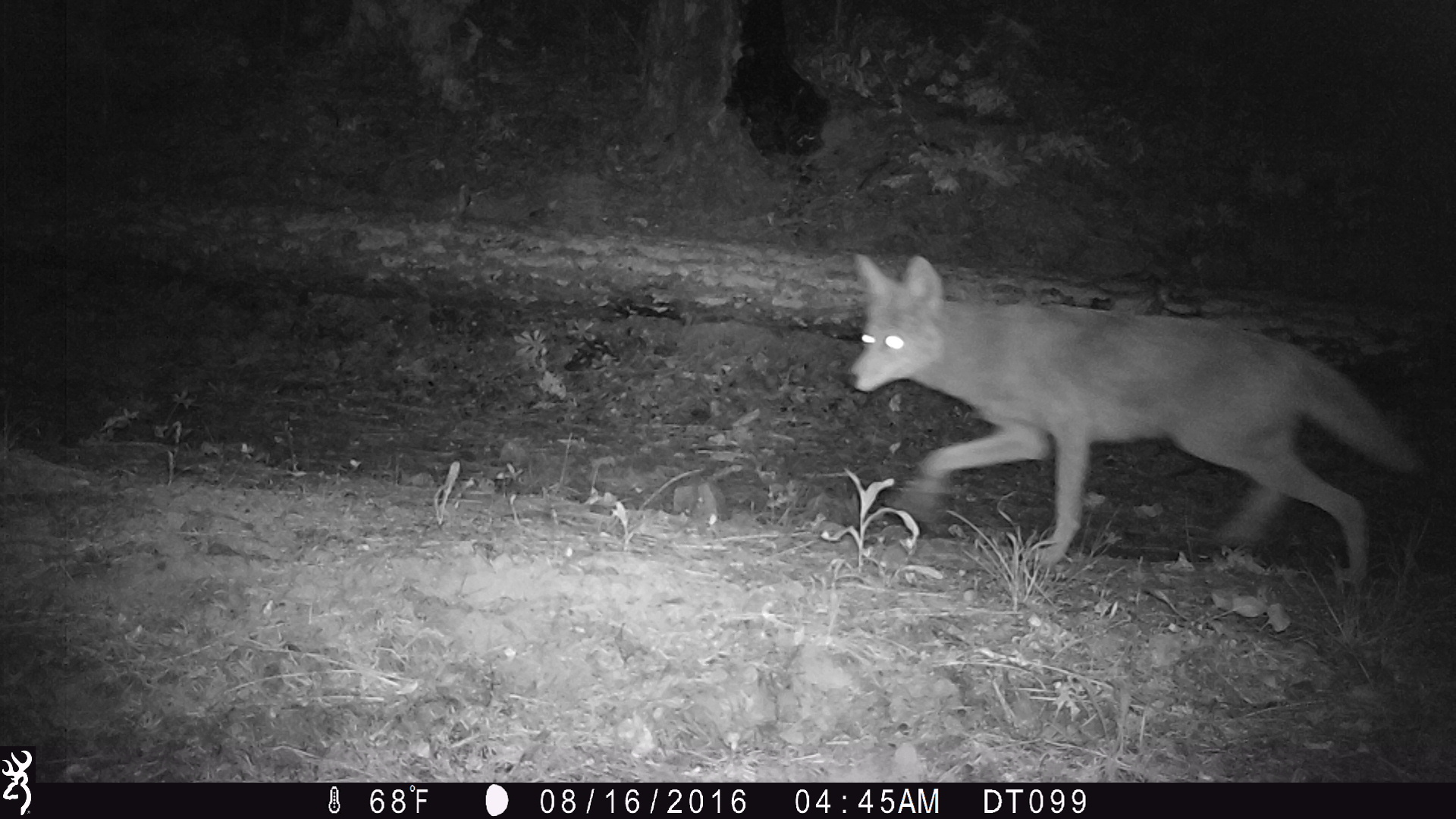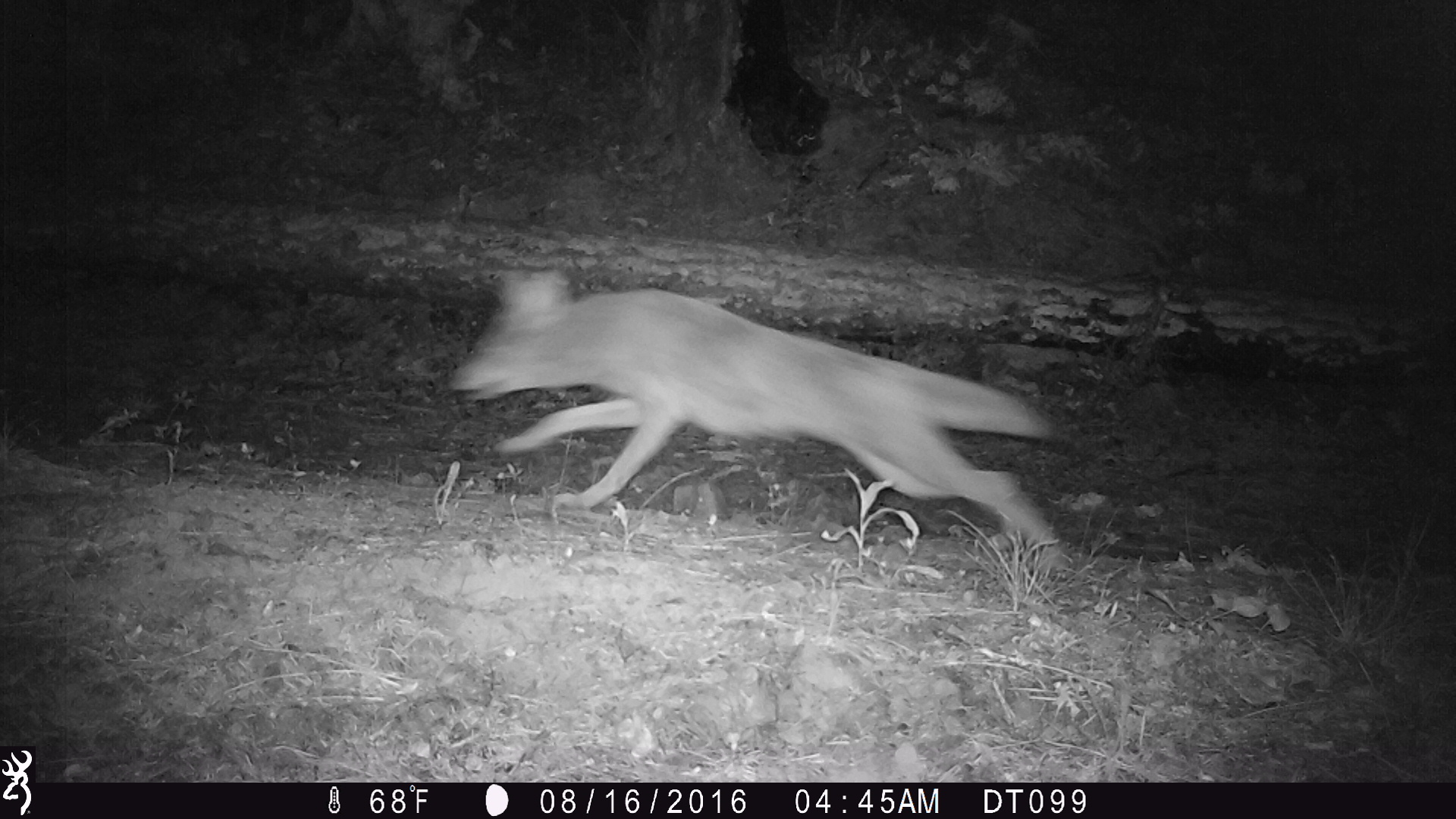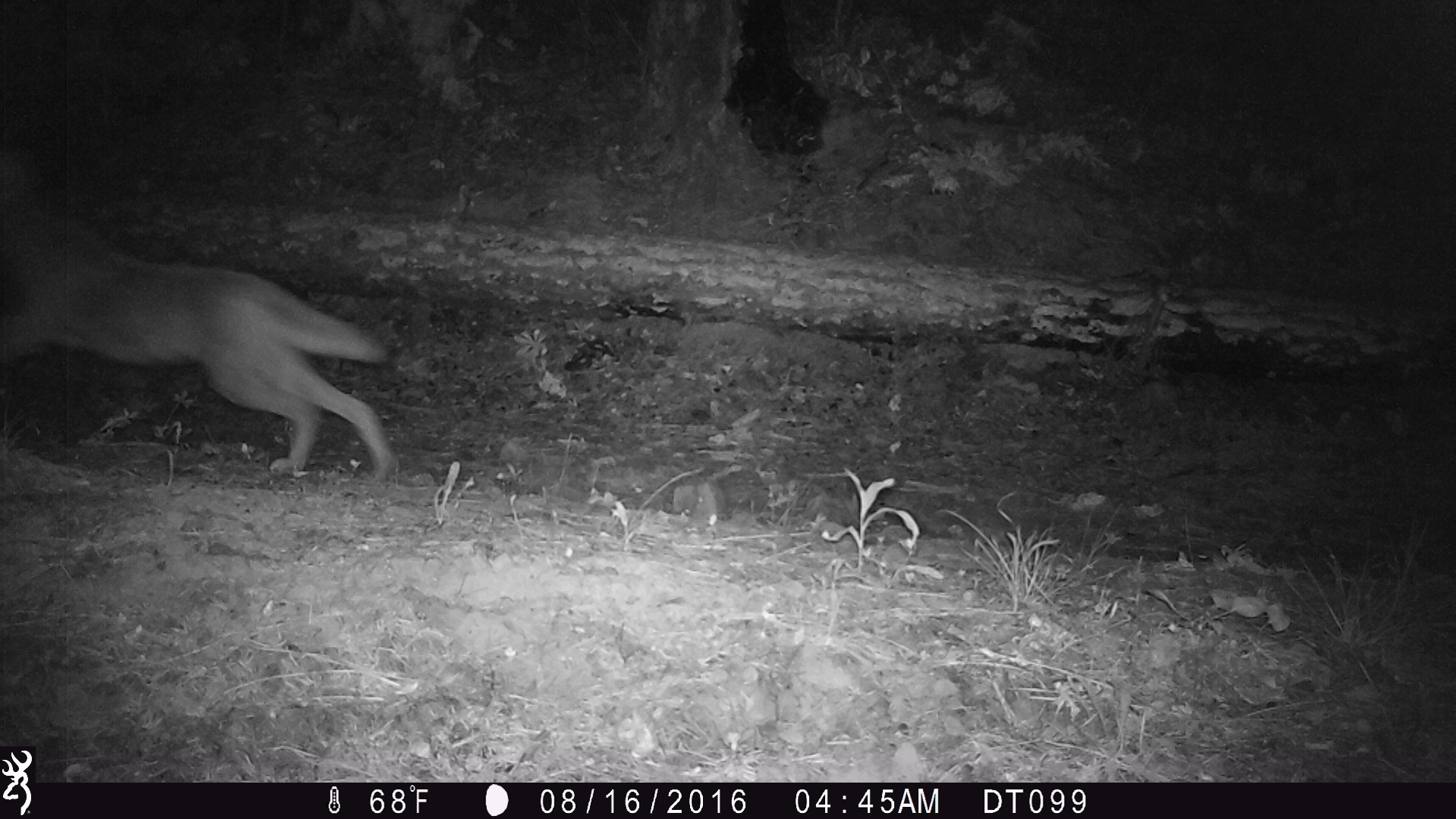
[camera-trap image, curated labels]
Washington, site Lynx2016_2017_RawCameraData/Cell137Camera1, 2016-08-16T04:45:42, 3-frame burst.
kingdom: Animalia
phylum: Chordata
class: Mammalia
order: Carnivora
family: Canidae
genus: Canis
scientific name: Canis latrans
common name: coyote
Canis latrans (coyote). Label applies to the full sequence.